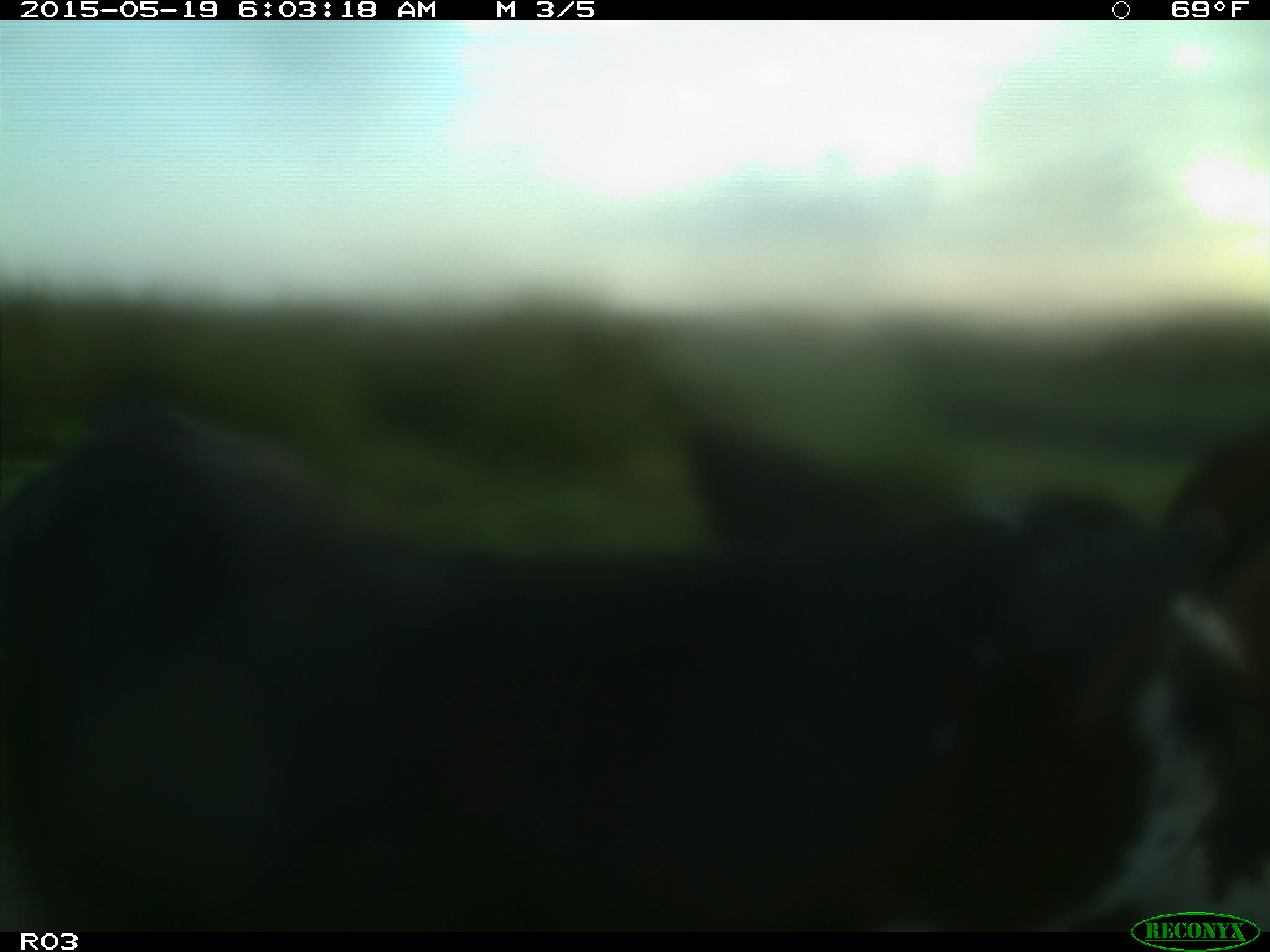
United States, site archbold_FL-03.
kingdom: Animalia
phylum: Chordata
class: Mammalia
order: Artiodactyla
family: Bovidae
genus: Bos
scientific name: Bos taurus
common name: domestic cow